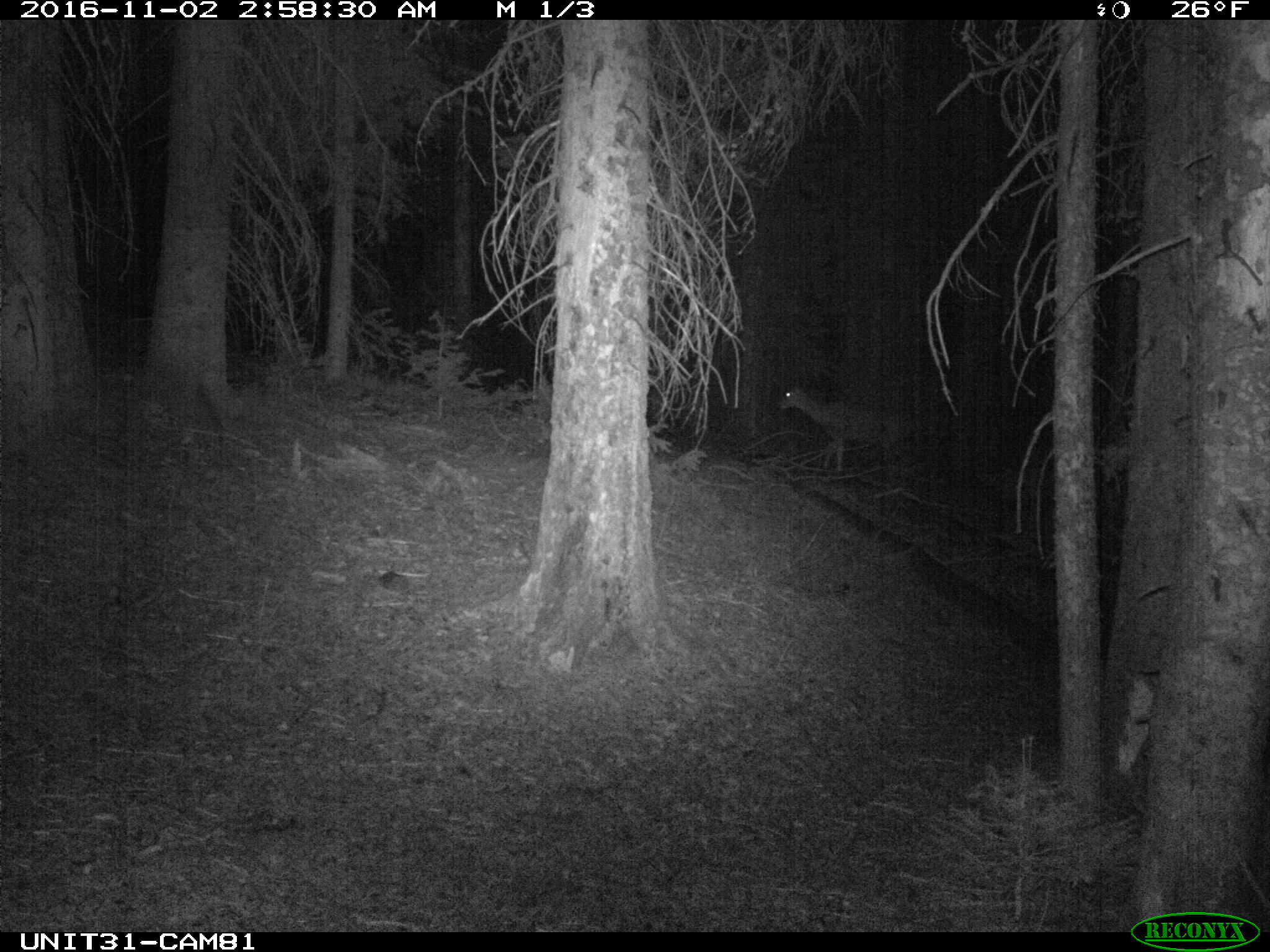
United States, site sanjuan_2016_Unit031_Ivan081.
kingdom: Animalia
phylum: Chordata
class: Mammalia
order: Artiodactyla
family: Cervidae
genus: Odocoileus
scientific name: Odocoileus hemionus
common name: mule deer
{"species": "Odocoileus hemionus (mule deer)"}